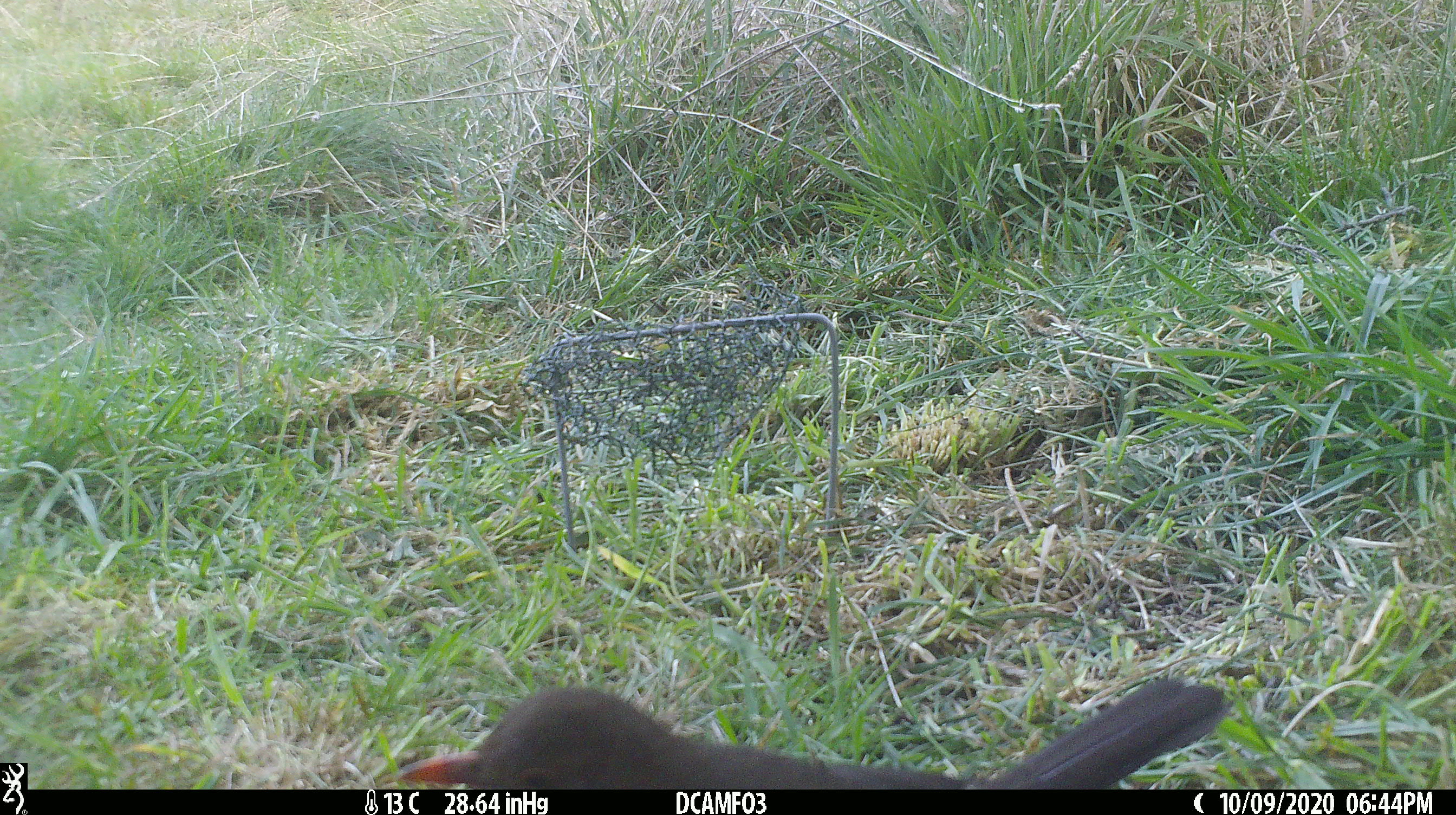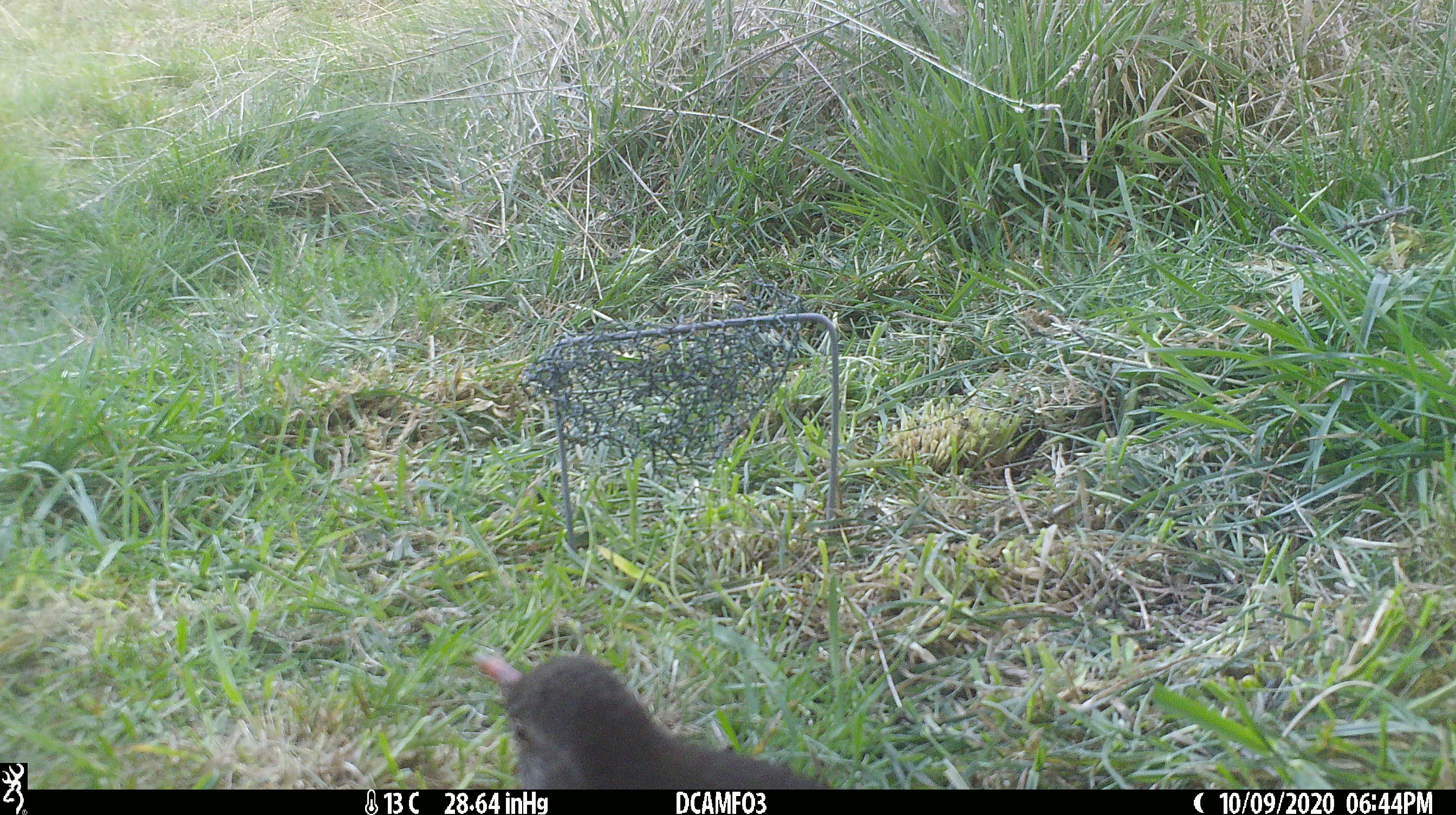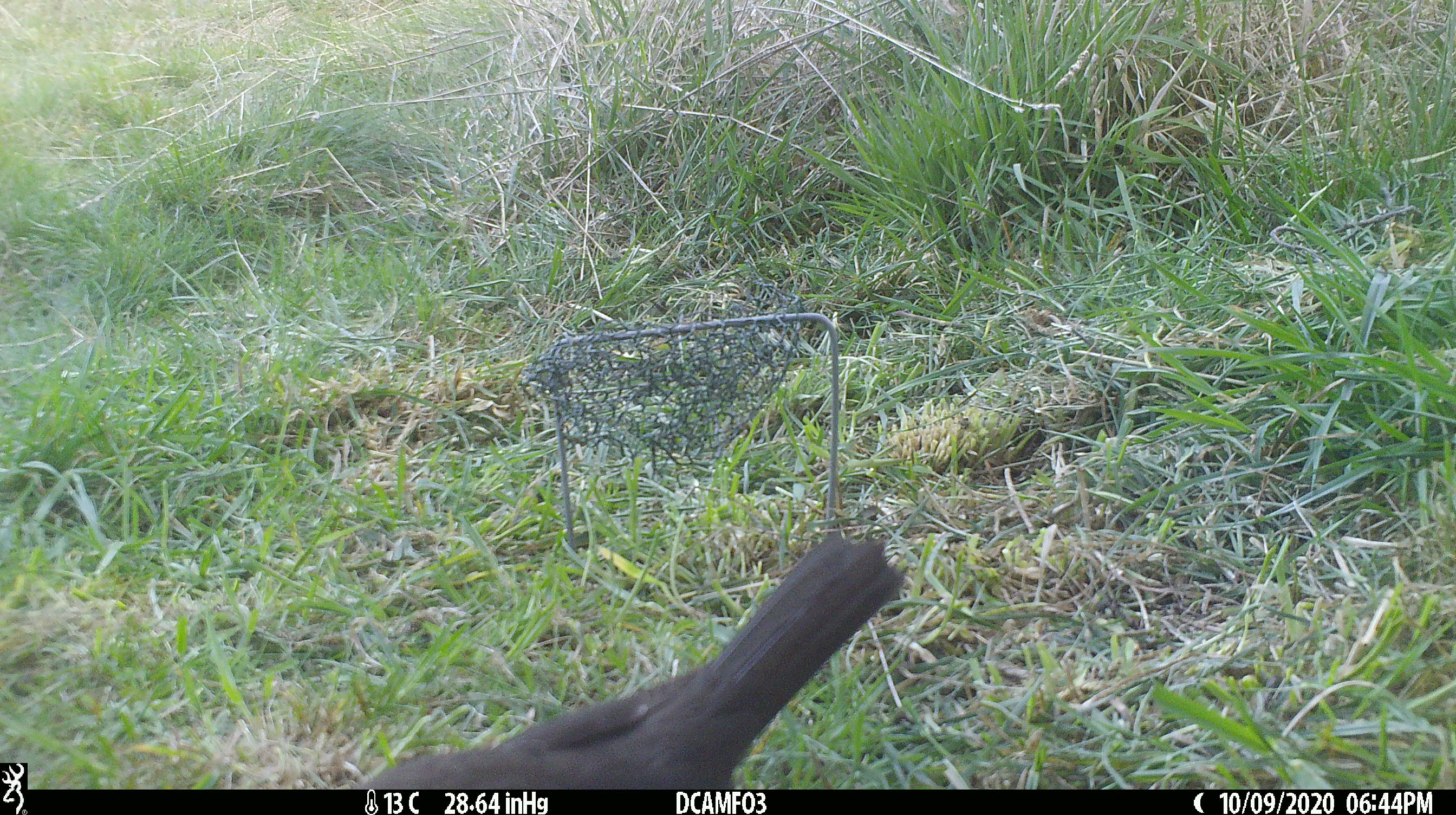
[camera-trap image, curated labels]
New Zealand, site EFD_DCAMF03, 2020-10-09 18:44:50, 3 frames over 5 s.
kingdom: Animalia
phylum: Chordata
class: Aves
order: Passeriformes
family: Turdidae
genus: Turdus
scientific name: Turdus merula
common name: eurasian blackbird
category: blackbird